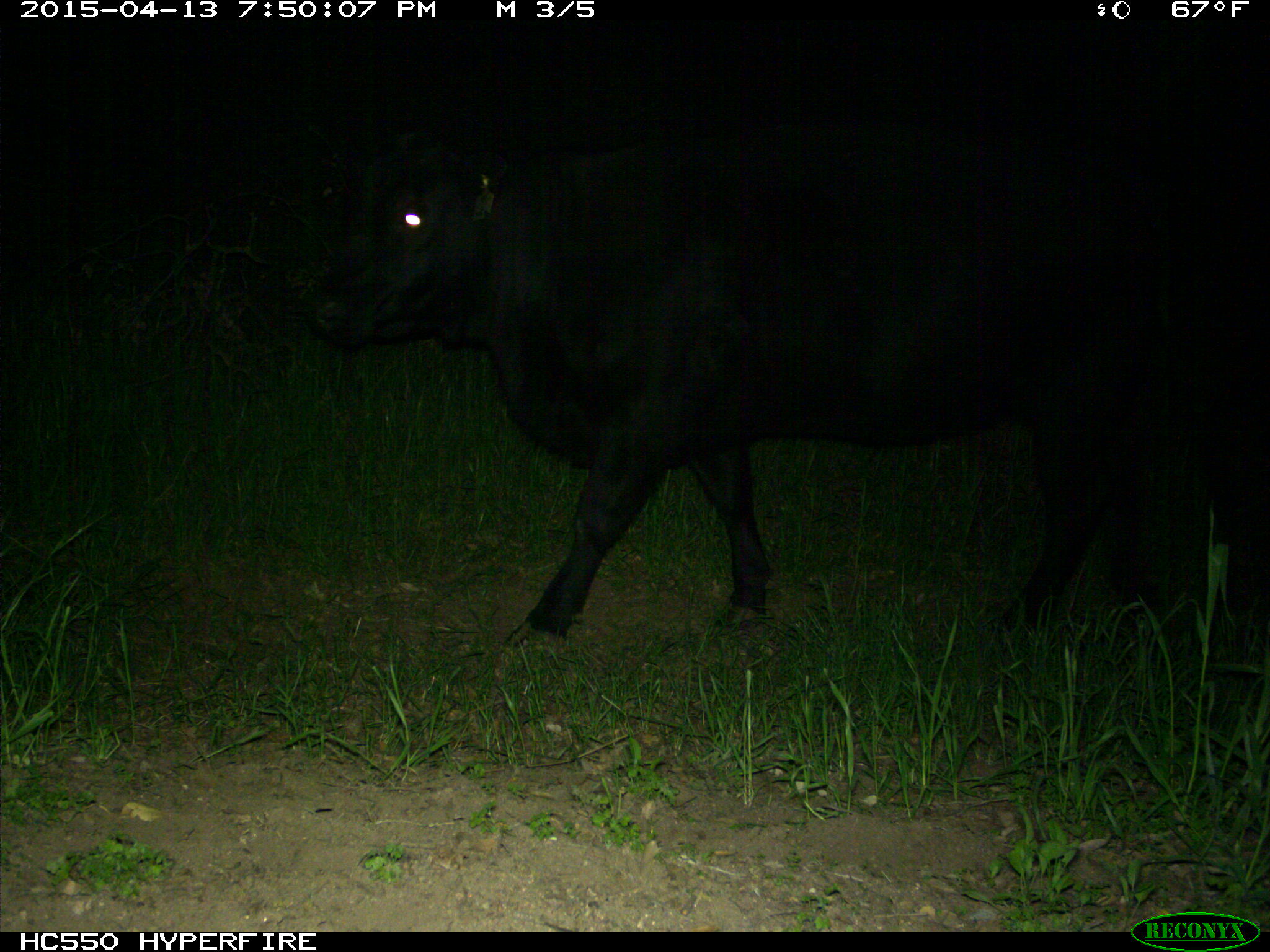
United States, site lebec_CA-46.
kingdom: Animalia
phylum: Chordata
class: Mammalia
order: Artiodactyla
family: Bovidae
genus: Bos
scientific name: Bos taurus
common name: domestic cow